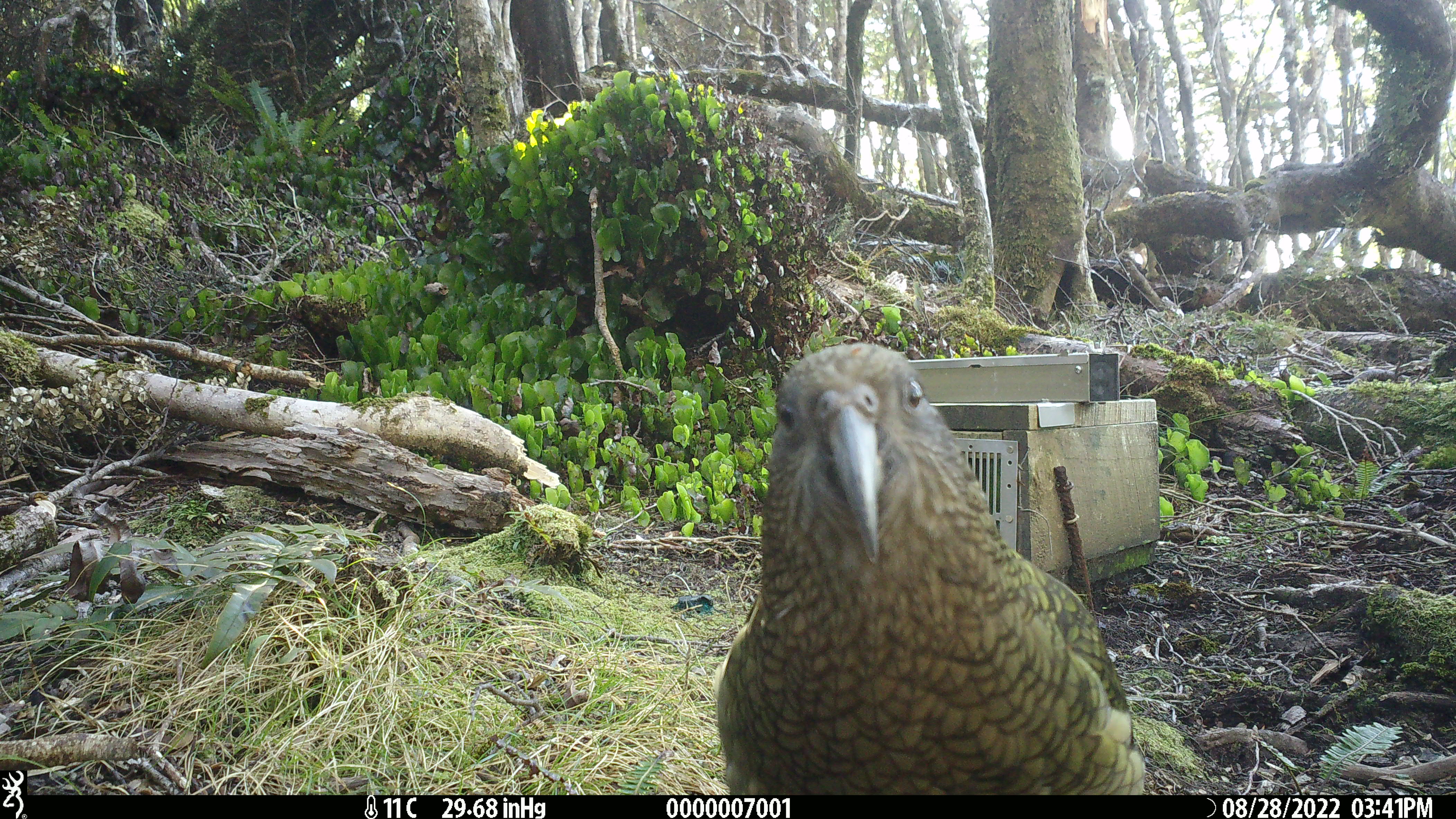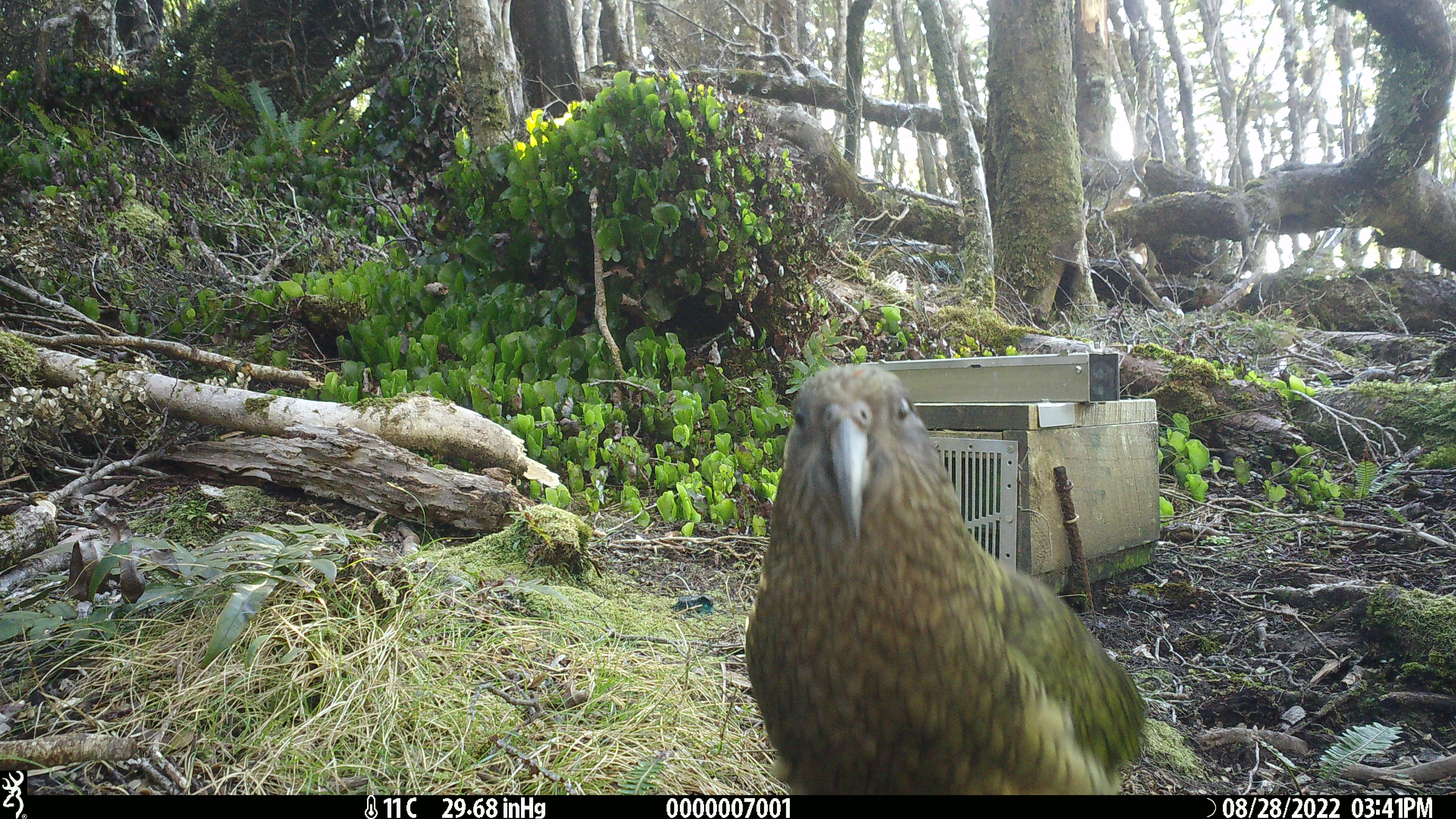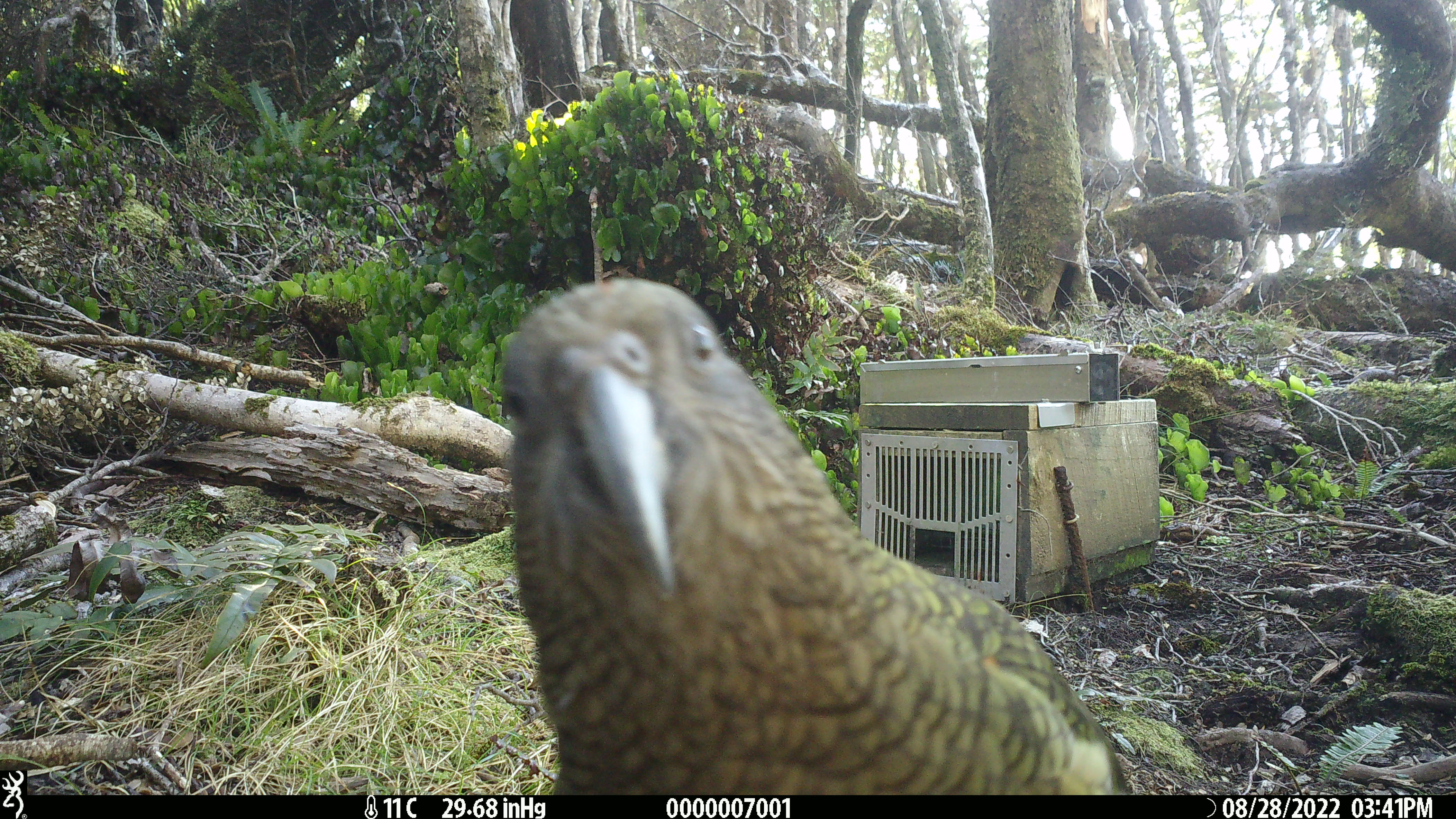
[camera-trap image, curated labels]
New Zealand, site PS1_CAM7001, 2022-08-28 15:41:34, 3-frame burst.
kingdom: Animalia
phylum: Chordata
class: Aves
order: Psittaciformes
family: Strigopidae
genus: Nestor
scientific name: Nestor notabilis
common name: kea